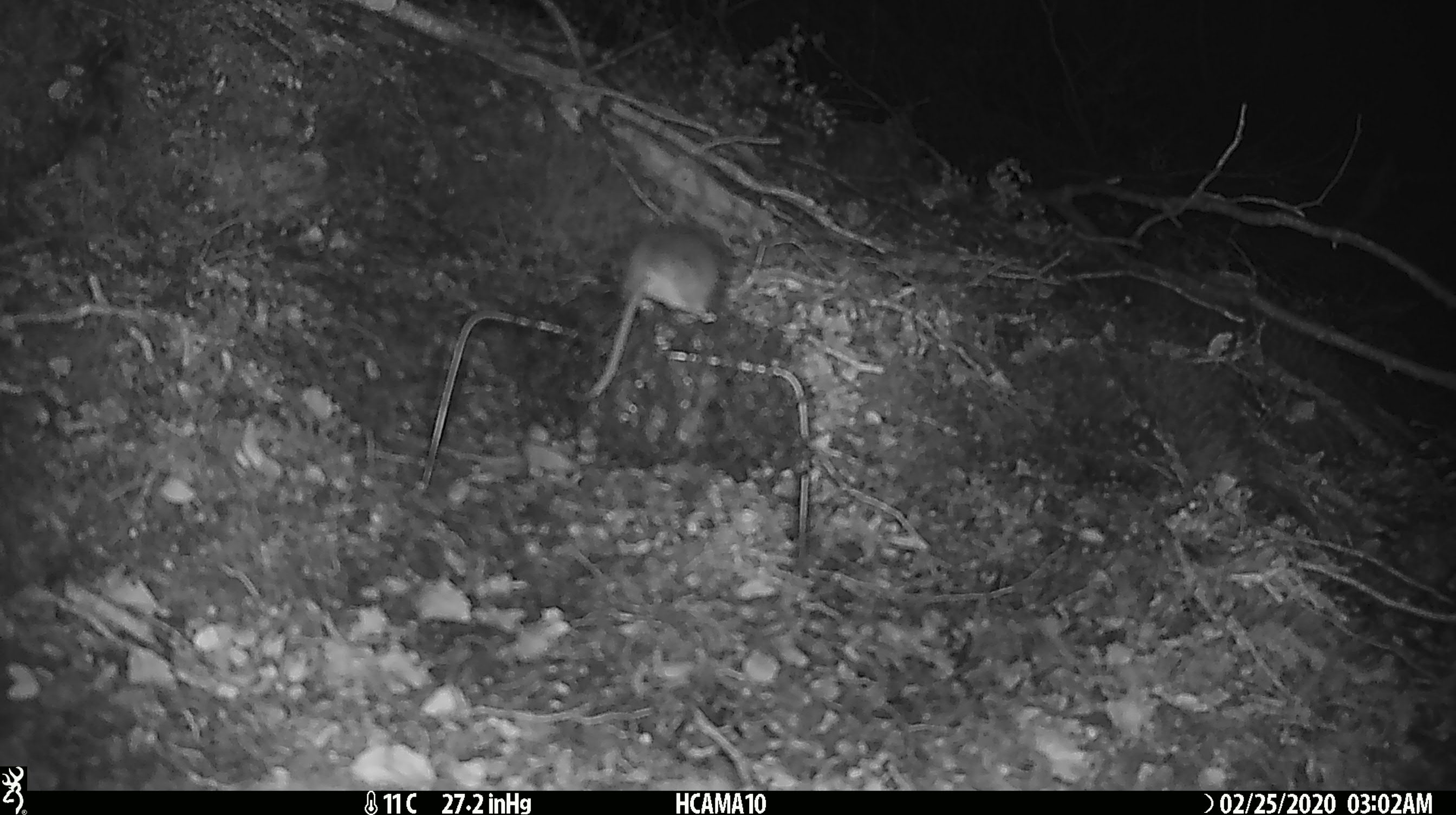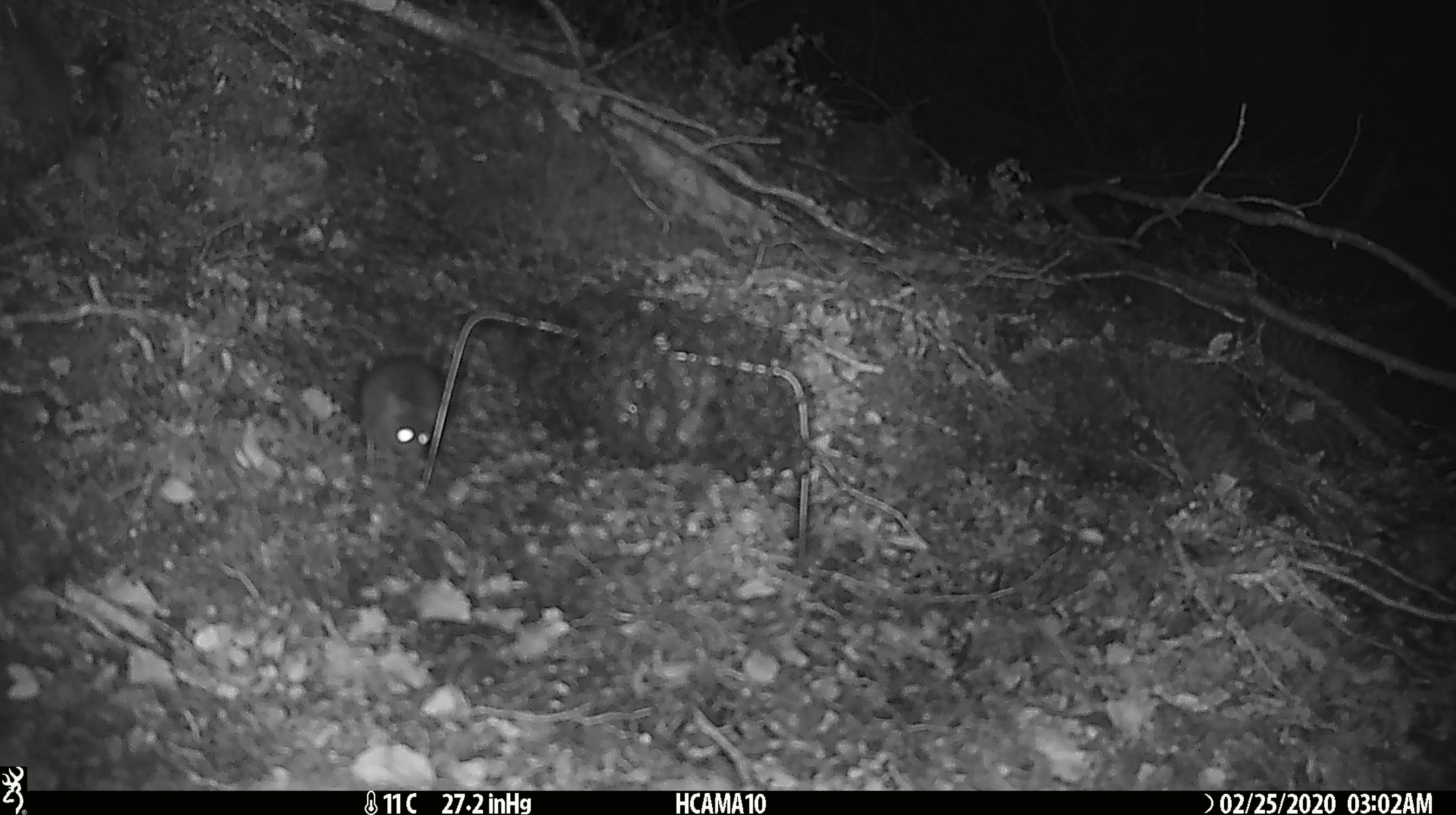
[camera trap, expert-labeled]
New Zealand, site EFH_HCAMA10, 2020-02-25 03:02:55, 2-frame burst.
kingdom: Animalia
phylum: Chordata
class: Mammalia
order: Rodentia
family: Muridae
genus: Mus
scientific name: Mus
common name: mouse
Mouse (Mus).